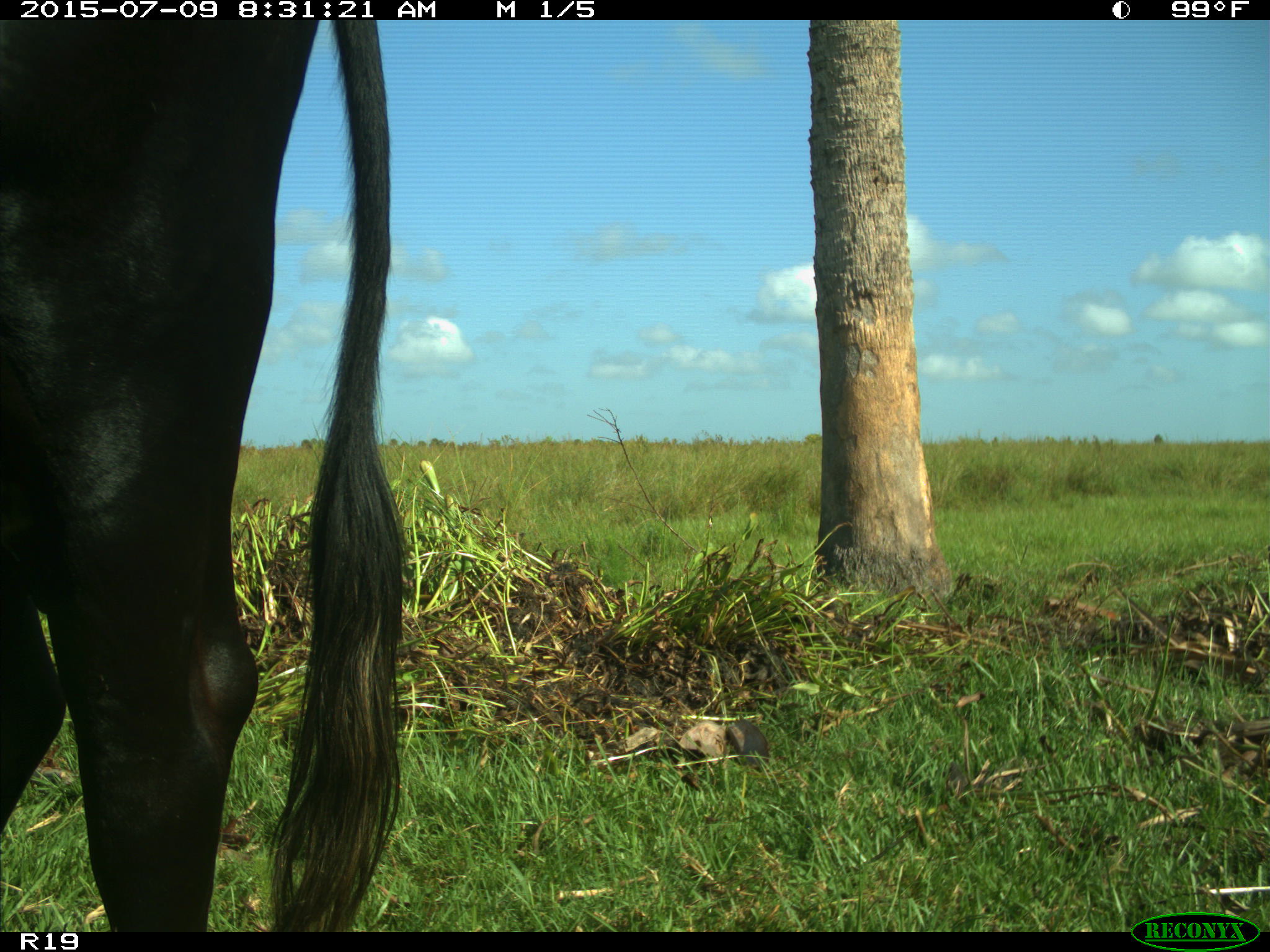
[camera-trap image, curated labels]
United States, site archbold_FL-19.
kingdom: Animalia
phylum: Chordata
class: Mammalia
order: Artiodactyla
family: Bovidae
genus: Bos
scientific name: Bos taurus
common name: domestic cow